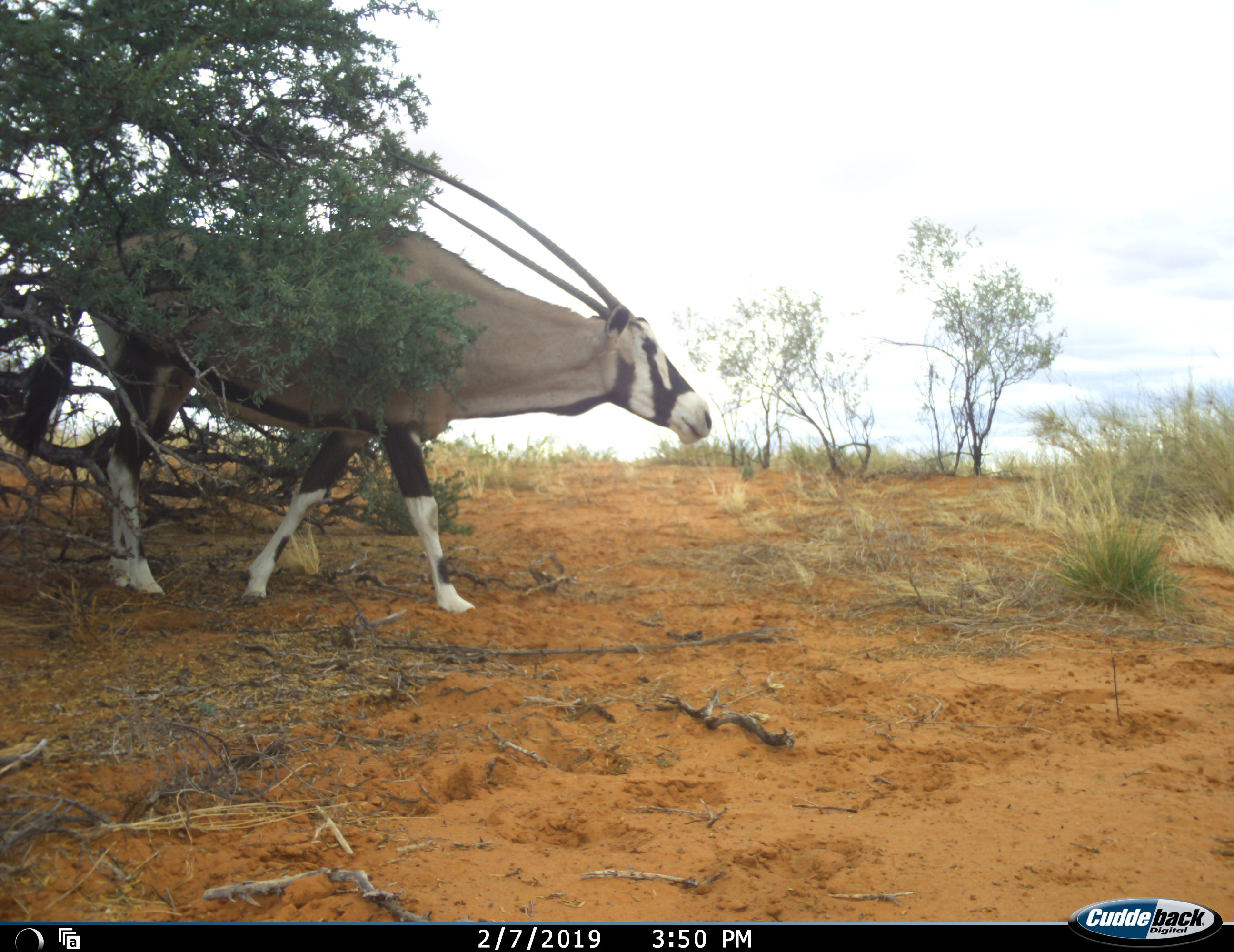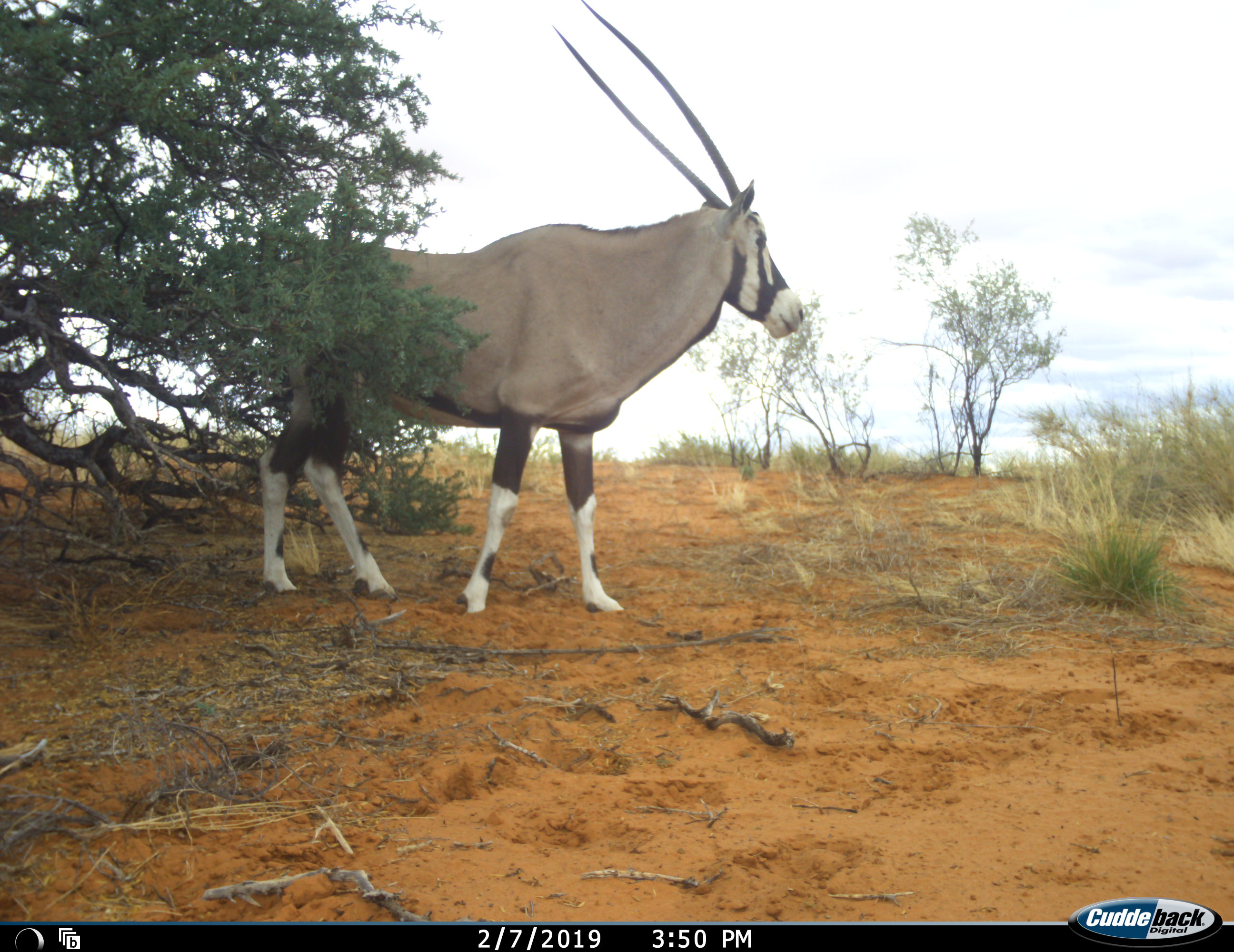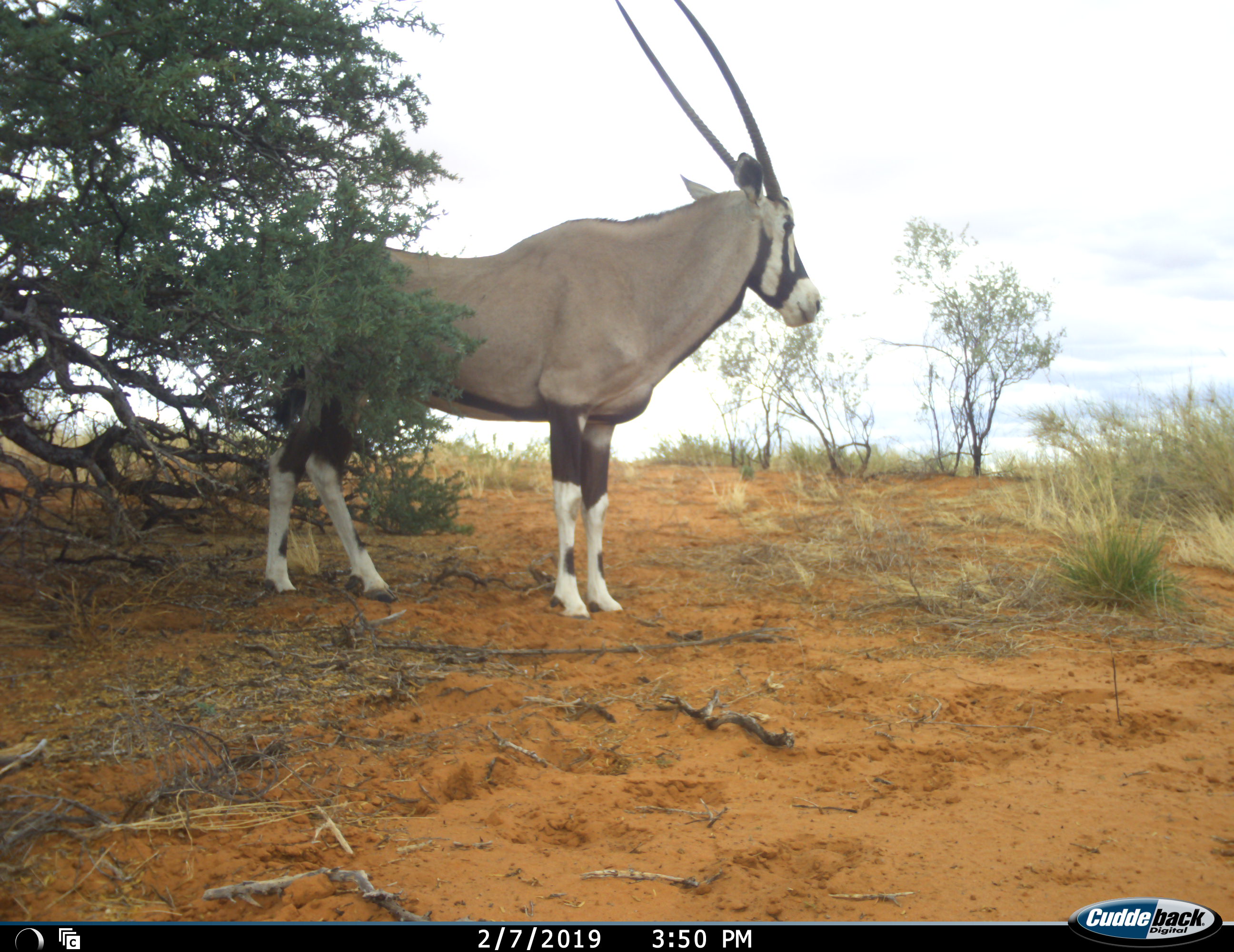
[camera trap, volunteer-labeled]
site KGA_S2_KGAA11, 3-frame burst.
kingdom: Animalia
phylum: Chordata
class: Mammalia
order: Artiodactyla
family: Bovidae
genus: Oryx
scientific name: Oryx gazella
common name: gemsbok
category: oryx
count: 1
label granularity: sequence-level